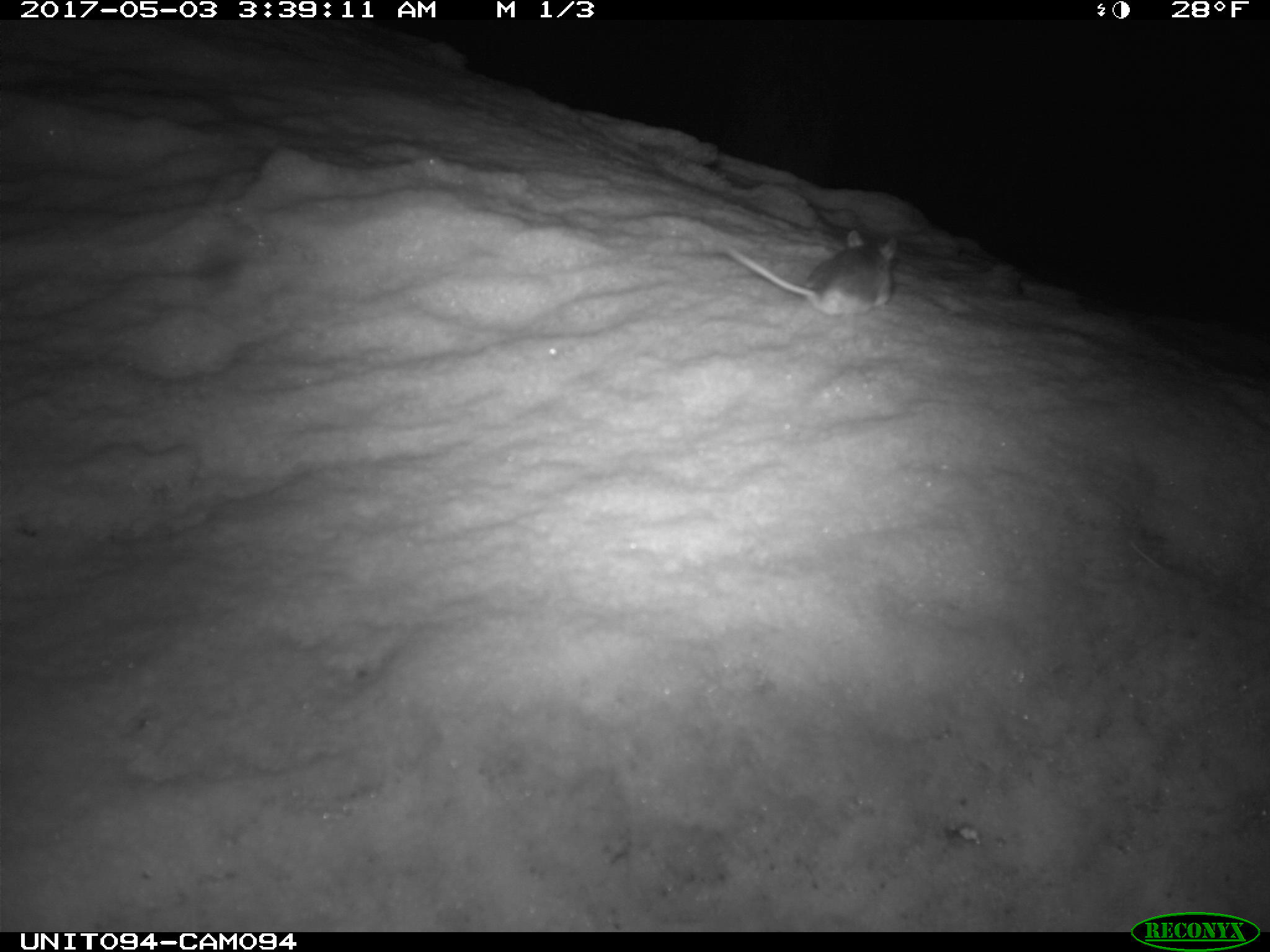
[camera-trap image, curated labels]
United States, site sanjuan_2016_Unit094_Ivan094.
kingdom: Animalia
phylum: Chordata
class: Mammalia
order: Rodentia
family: Cricetidae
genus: Peromyscus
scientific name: Peromyscus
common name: deermice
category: unidentified deer mouse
Unidentified deer mouse (deermice) (Peromyscus).